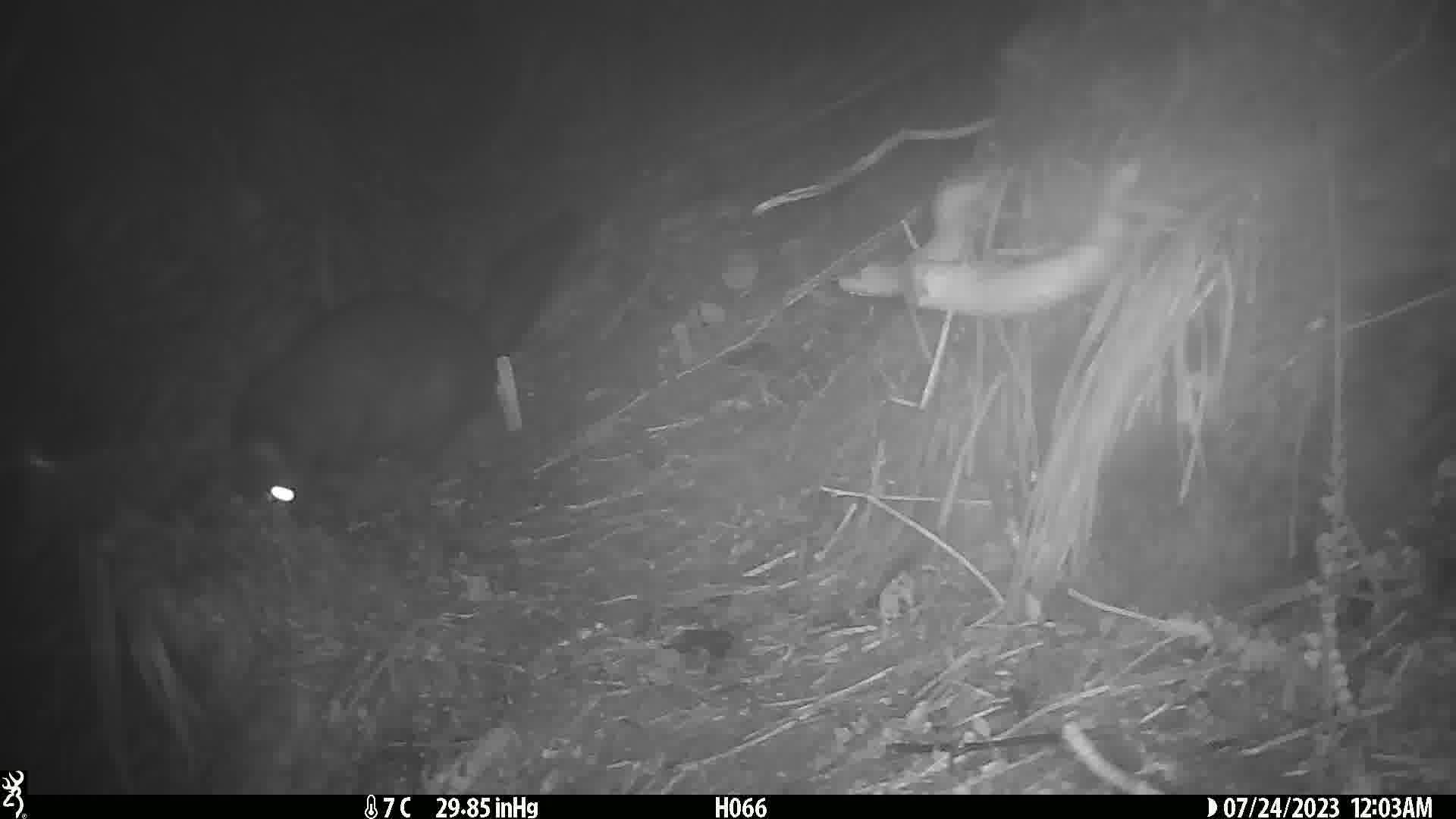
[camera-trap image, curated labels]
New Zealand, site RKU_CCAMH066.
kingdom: Animalia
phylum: Chordata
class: Mammalia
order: Diprotodontia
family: Phalangeridae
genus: Trichosurus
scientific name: Trichosurus vulpecula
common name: common brushtail possum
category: possum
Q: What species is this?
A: Possum (common brushtail possum) (Trichosurus vulpecula).